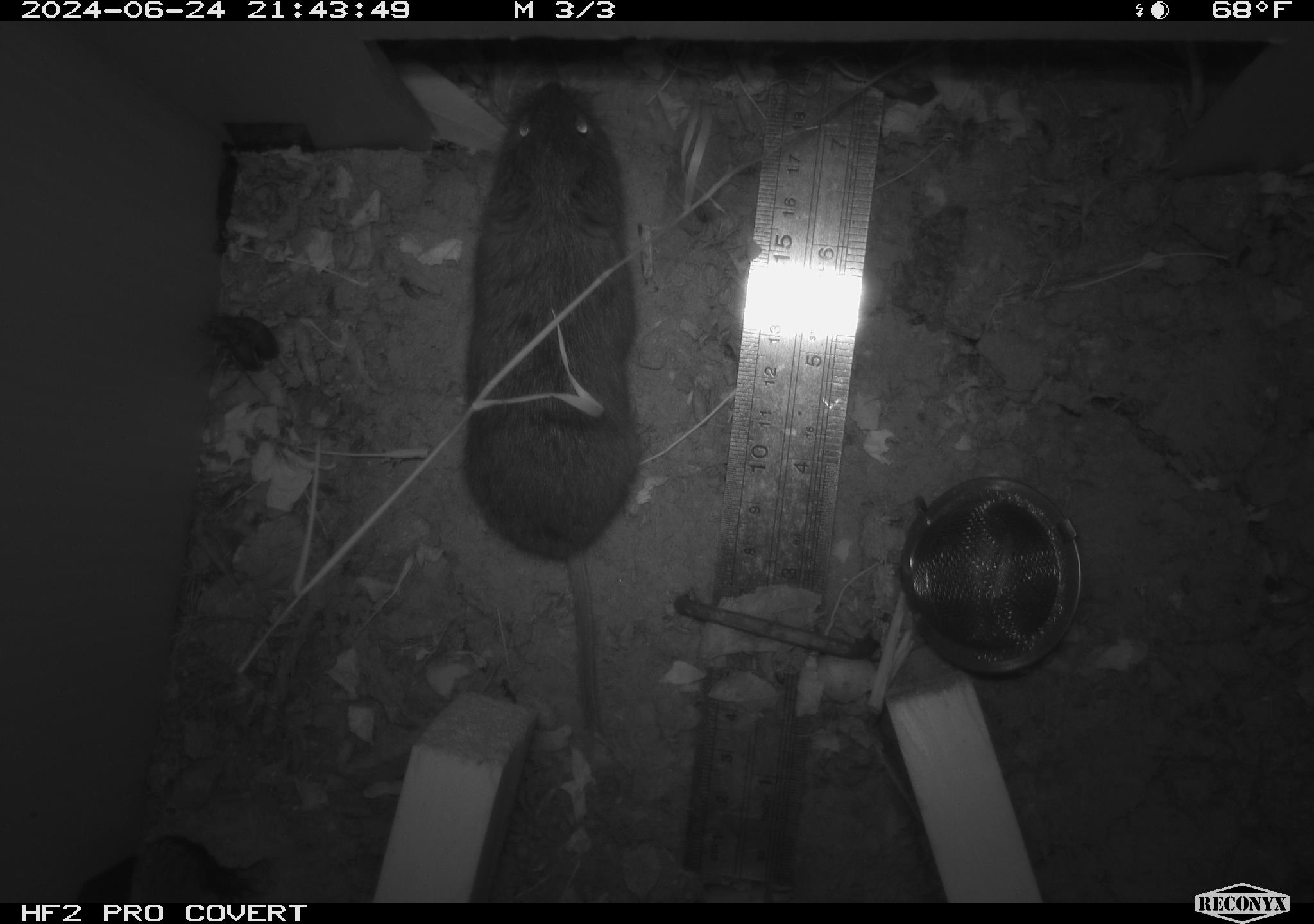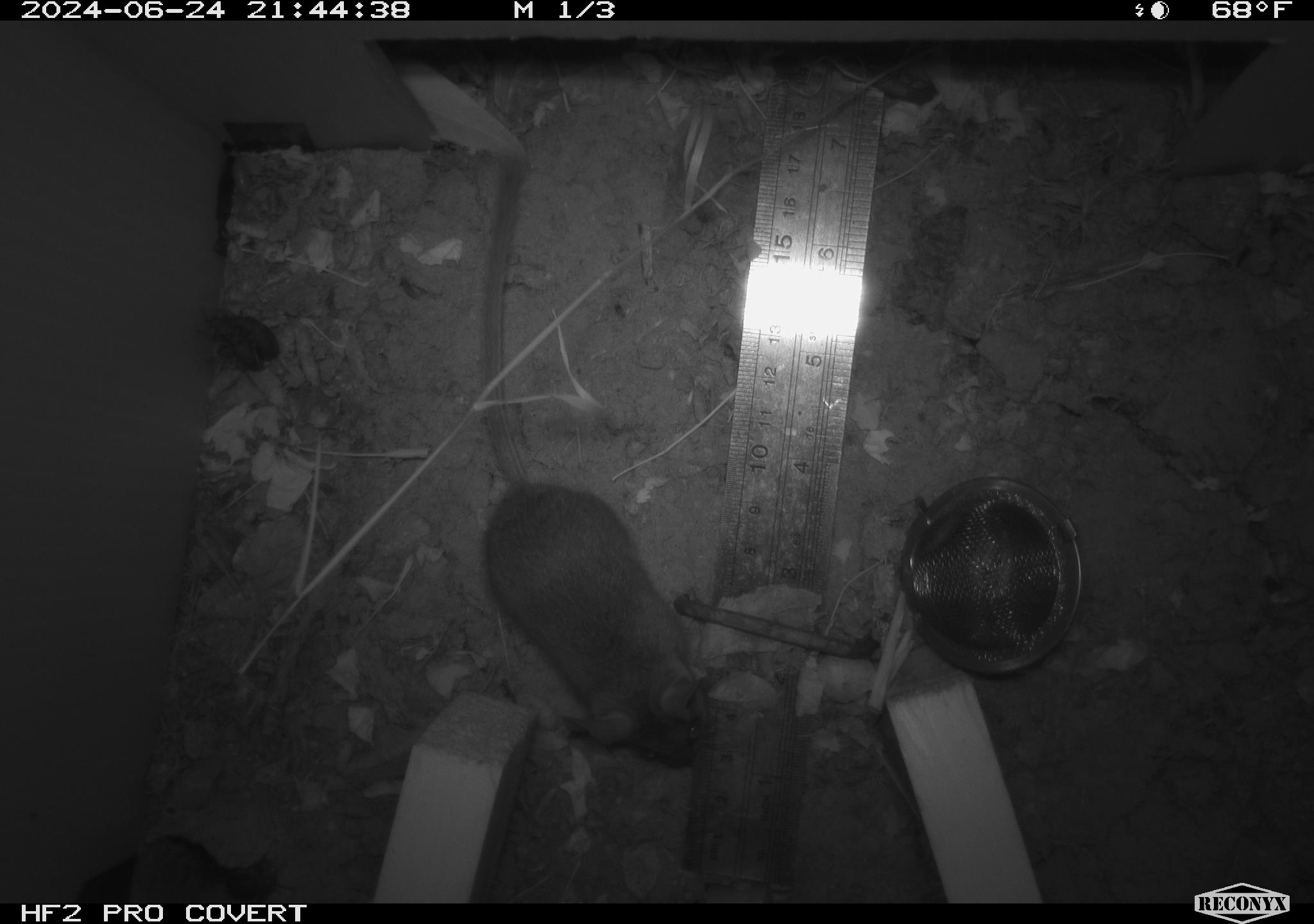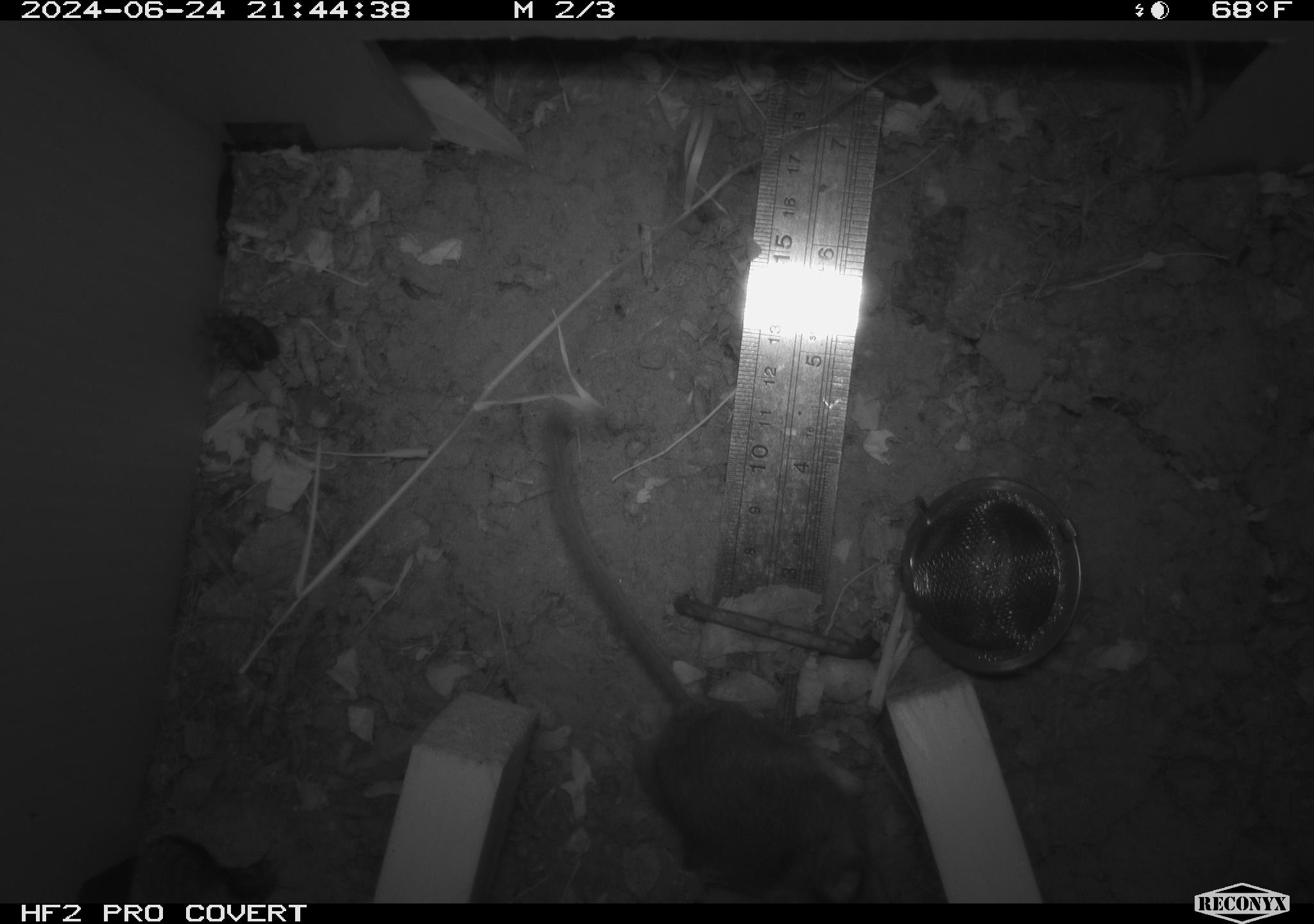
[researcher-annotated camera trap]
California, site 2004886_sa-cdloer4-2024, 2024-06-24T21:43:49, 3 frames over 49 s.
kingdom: Animalia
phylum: Chordata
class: Mammalia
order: Rodentia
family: Cricetidae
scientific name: Arvicolinae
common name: voles, lemmings, and muskrats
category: arvicolinae subfamily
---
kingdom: Animalia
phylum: Chordata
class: Mammalia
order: Rodentia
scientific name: Rodentia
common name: rodent